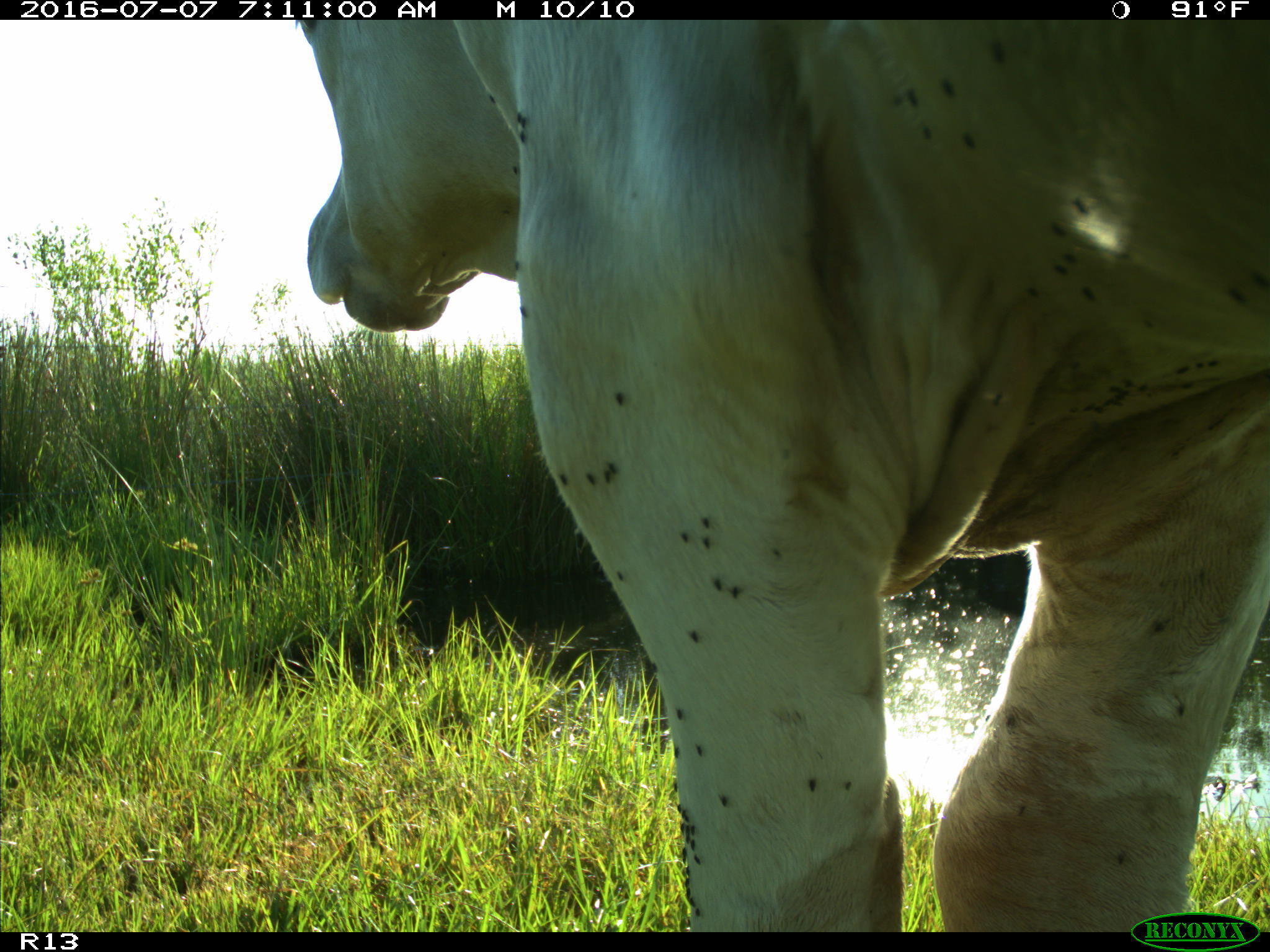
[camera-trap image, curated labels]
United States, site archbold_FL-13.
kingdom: Animalia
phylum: Chordata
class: Mammalia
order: Artiodactyla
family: Bovidae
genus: Bos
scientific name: Bos taurus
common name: domestic cow